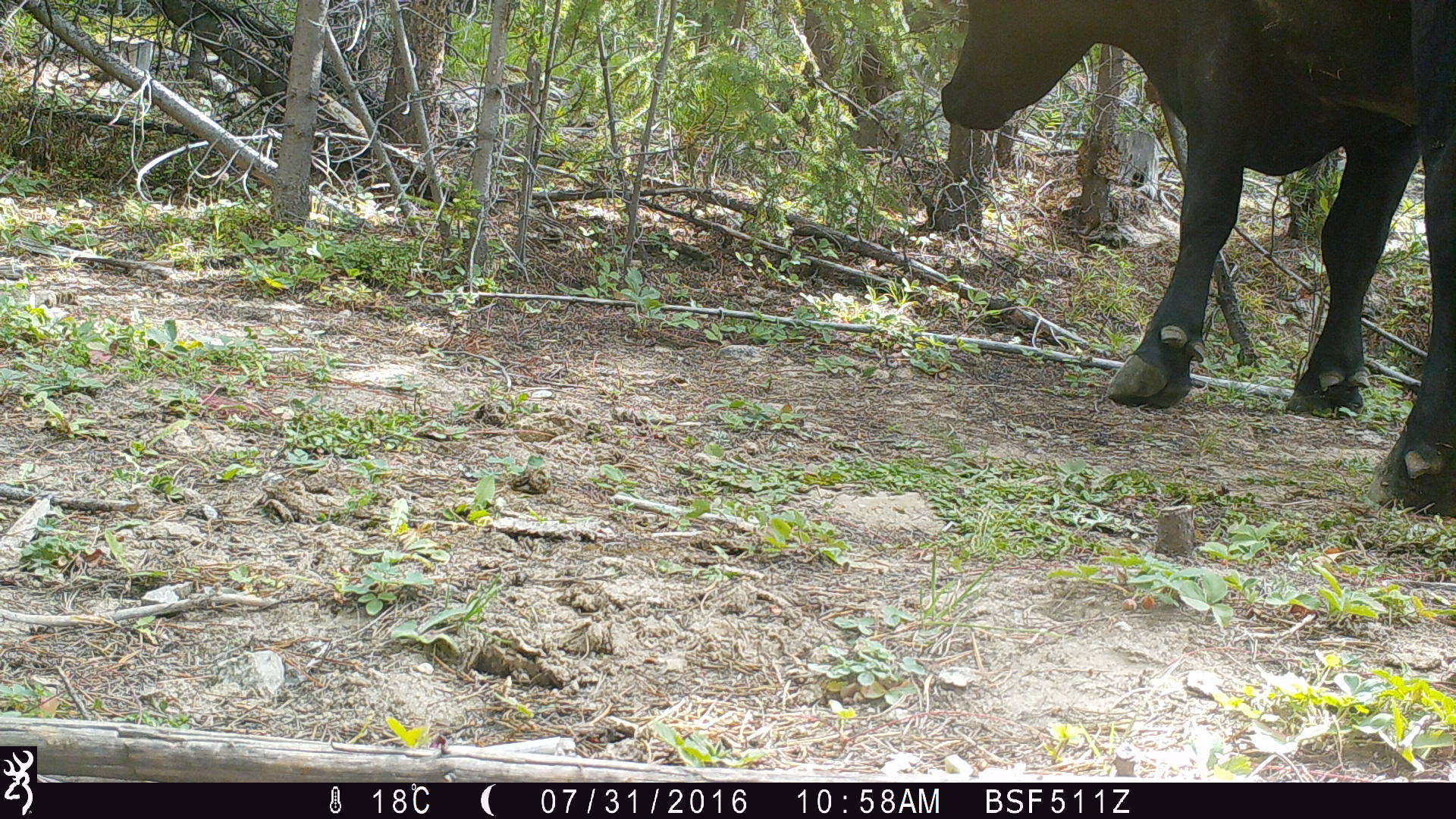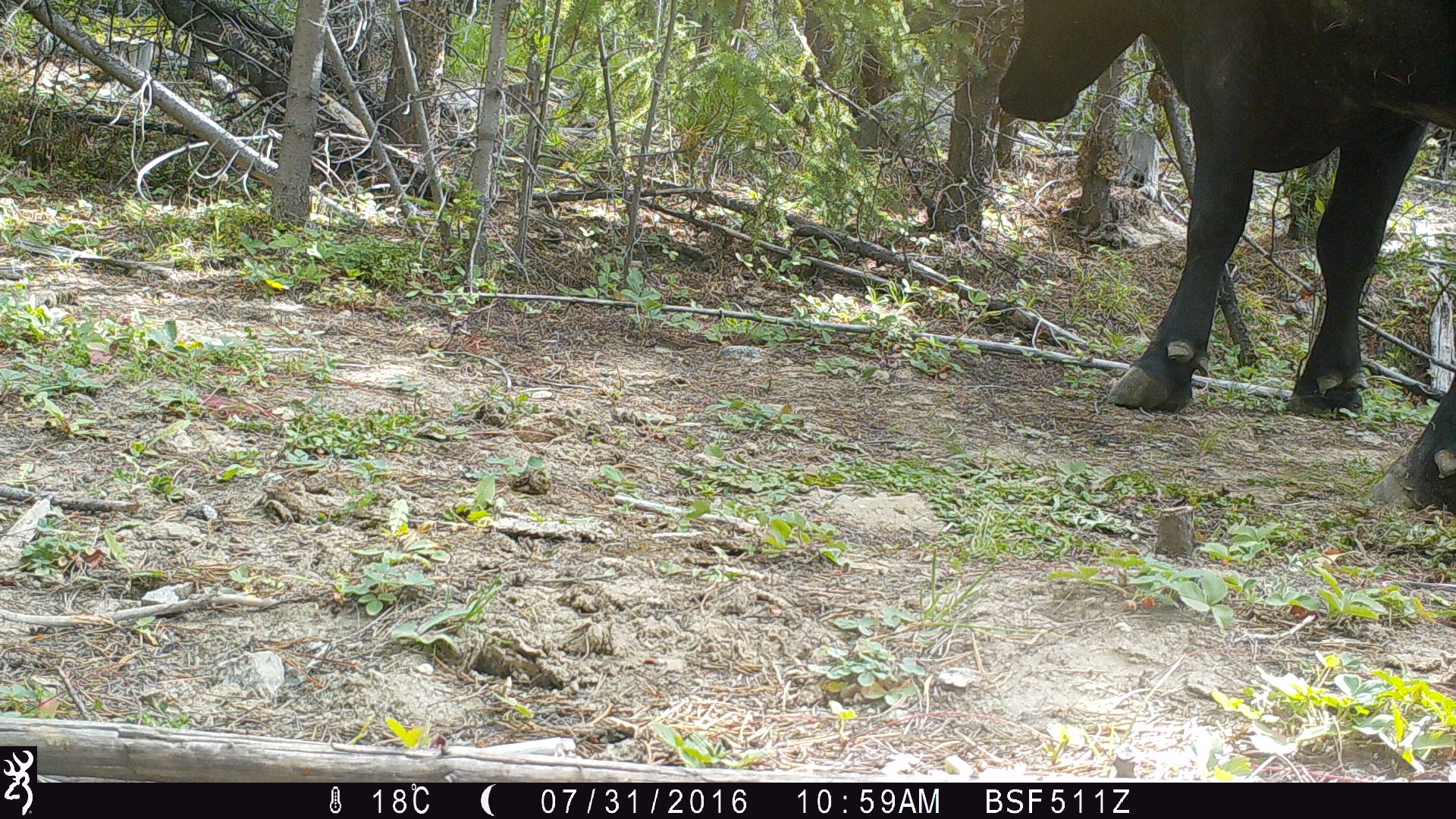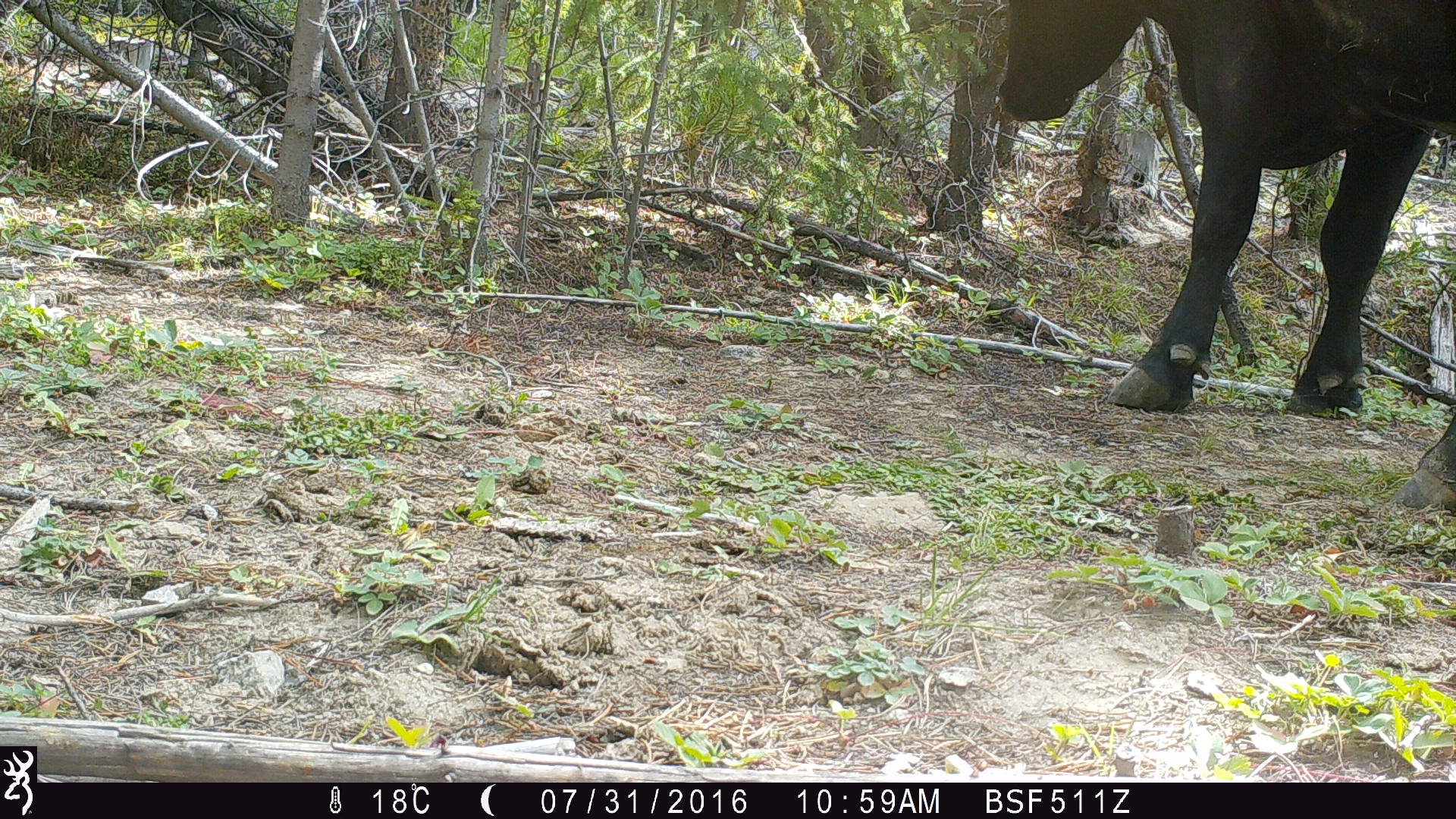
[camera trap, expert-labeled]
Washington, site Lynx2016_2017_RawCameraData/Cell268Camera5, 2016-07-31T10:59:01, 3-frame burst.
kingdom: Animalia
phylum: Chordata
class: Mammalia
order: Artiodactyla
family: Bovidae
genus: Bos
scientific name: Bos taurus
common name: domestic cattle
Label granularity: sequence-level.